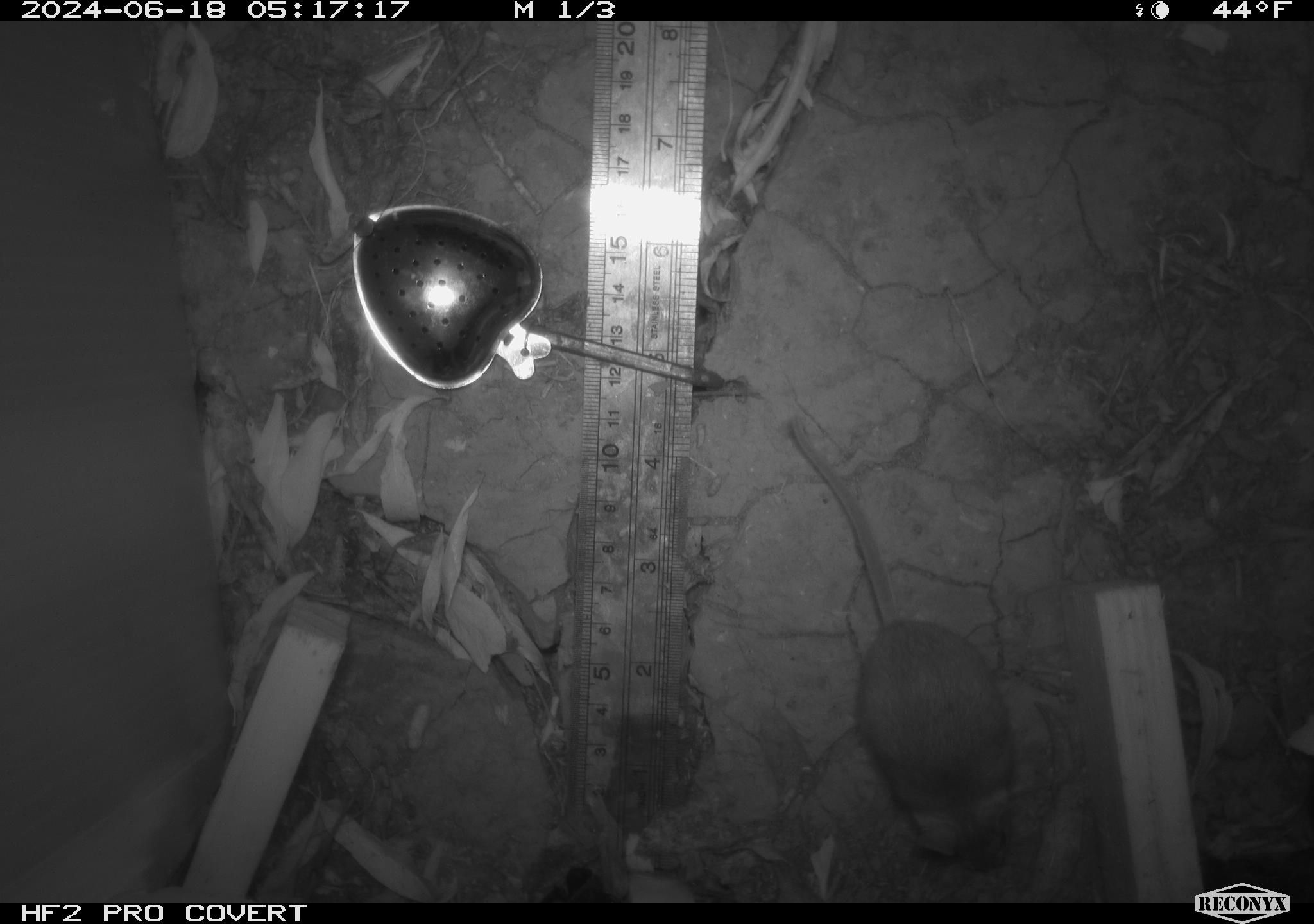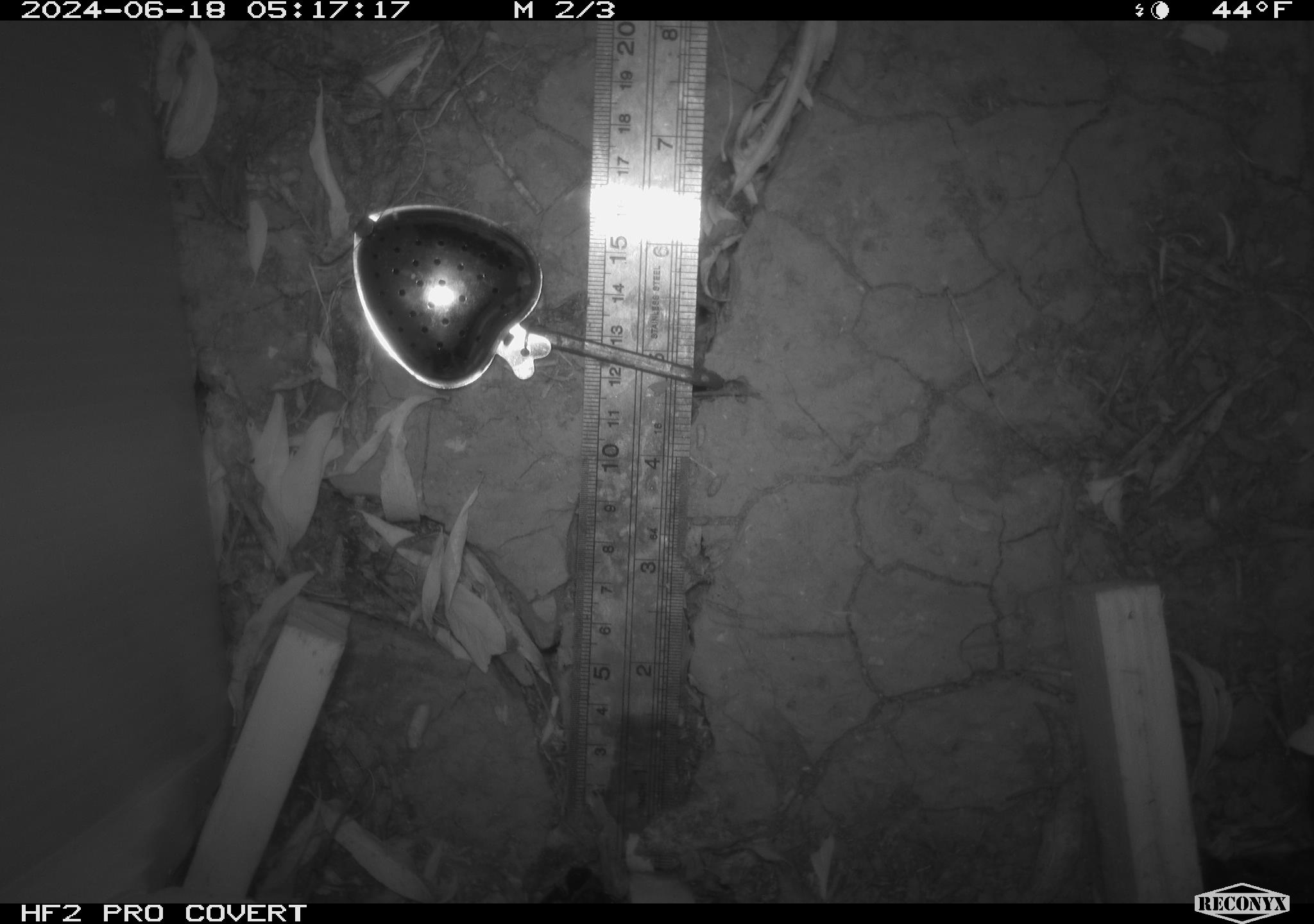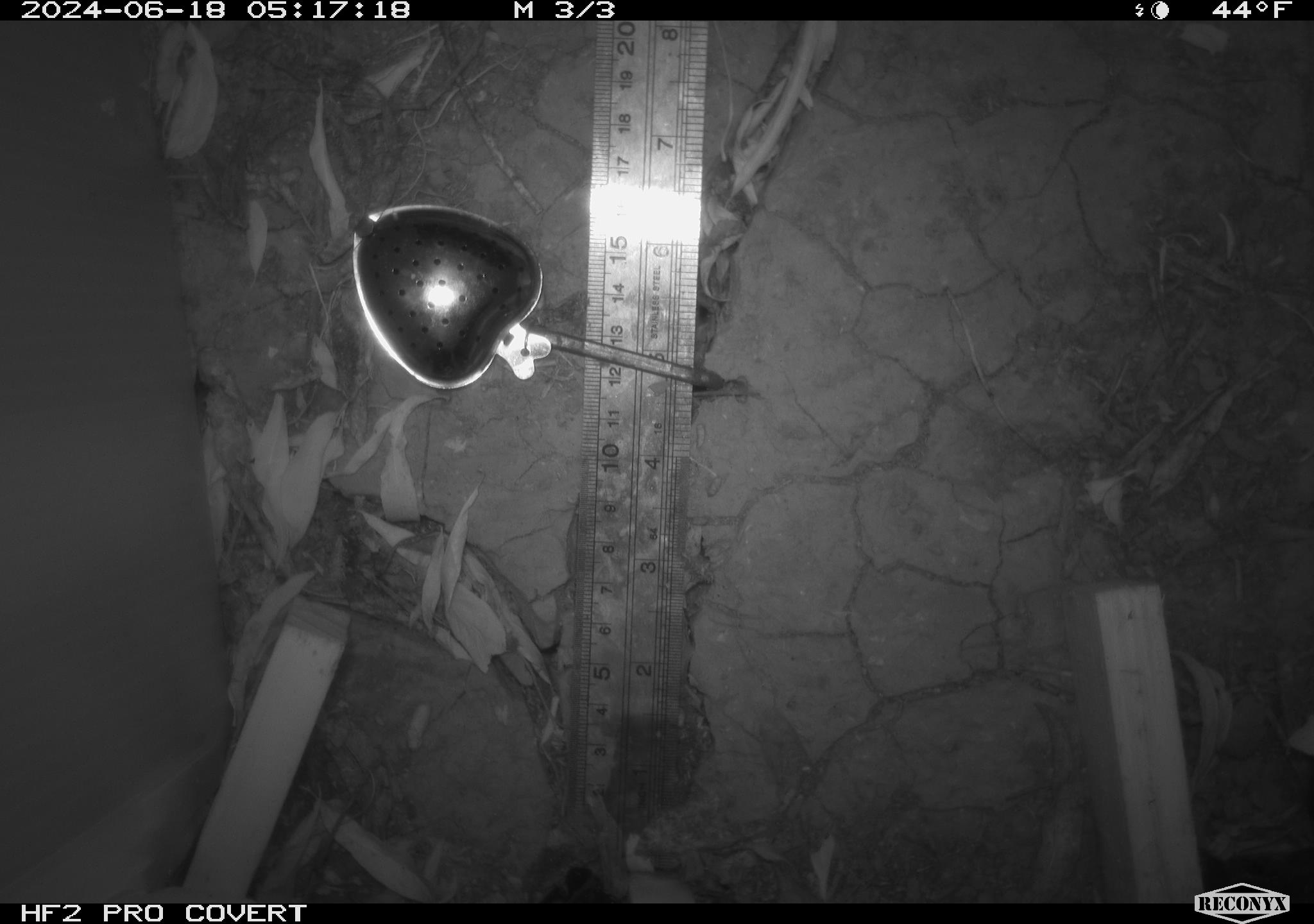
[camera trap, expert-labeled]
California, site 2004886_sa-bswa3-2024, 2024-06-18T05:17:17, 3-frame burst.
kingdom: Animalia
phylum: Chordata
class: Mammalia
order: Rodentia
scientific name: Rodentia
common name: mouse species